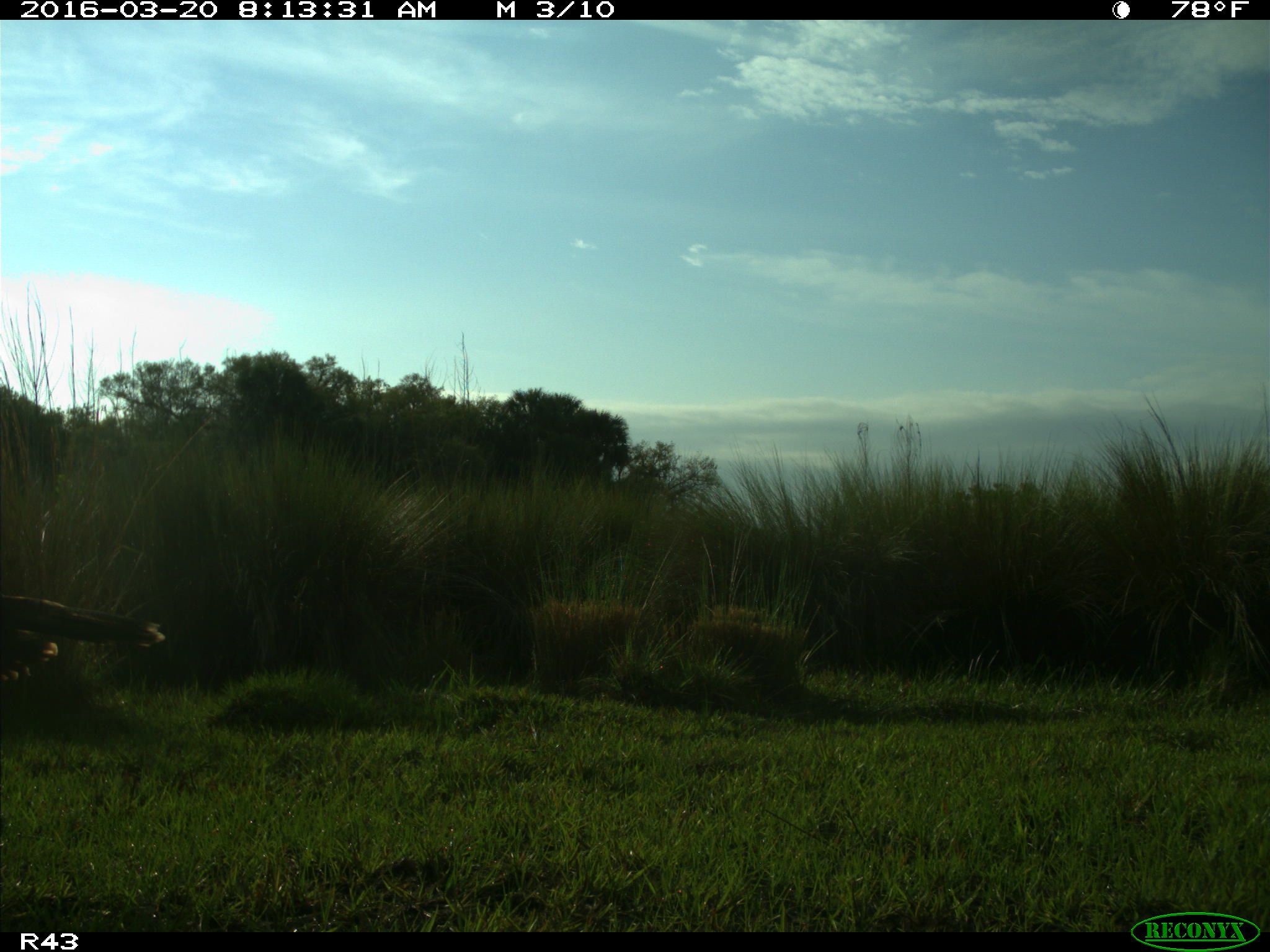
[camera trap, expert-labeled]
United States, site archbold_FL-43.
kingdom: Animalia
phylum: Chordata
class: Aves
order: Galliformes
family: Phasianidae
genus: Meleagris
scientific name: Meleagris gallopavo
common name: wild turkey